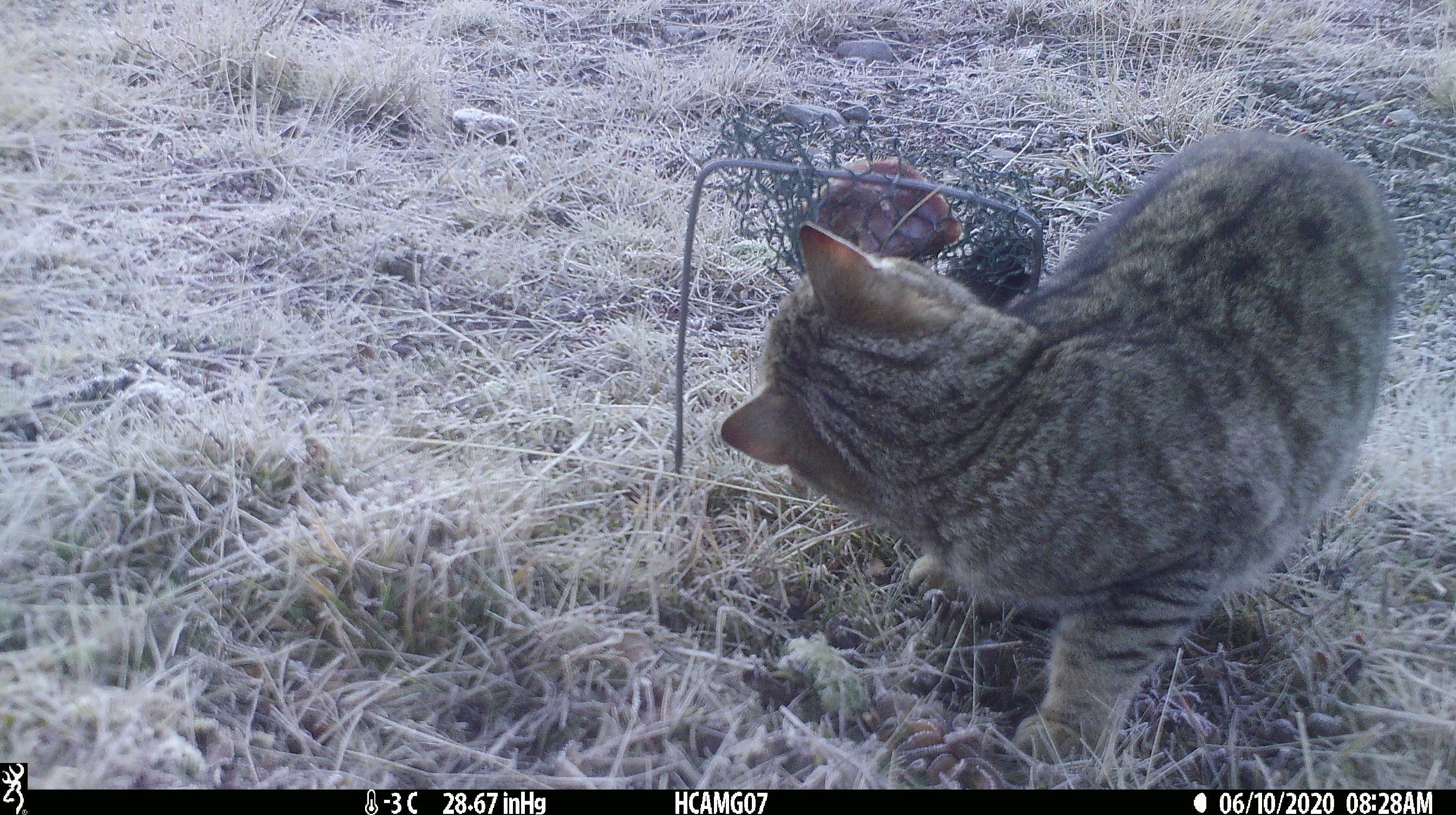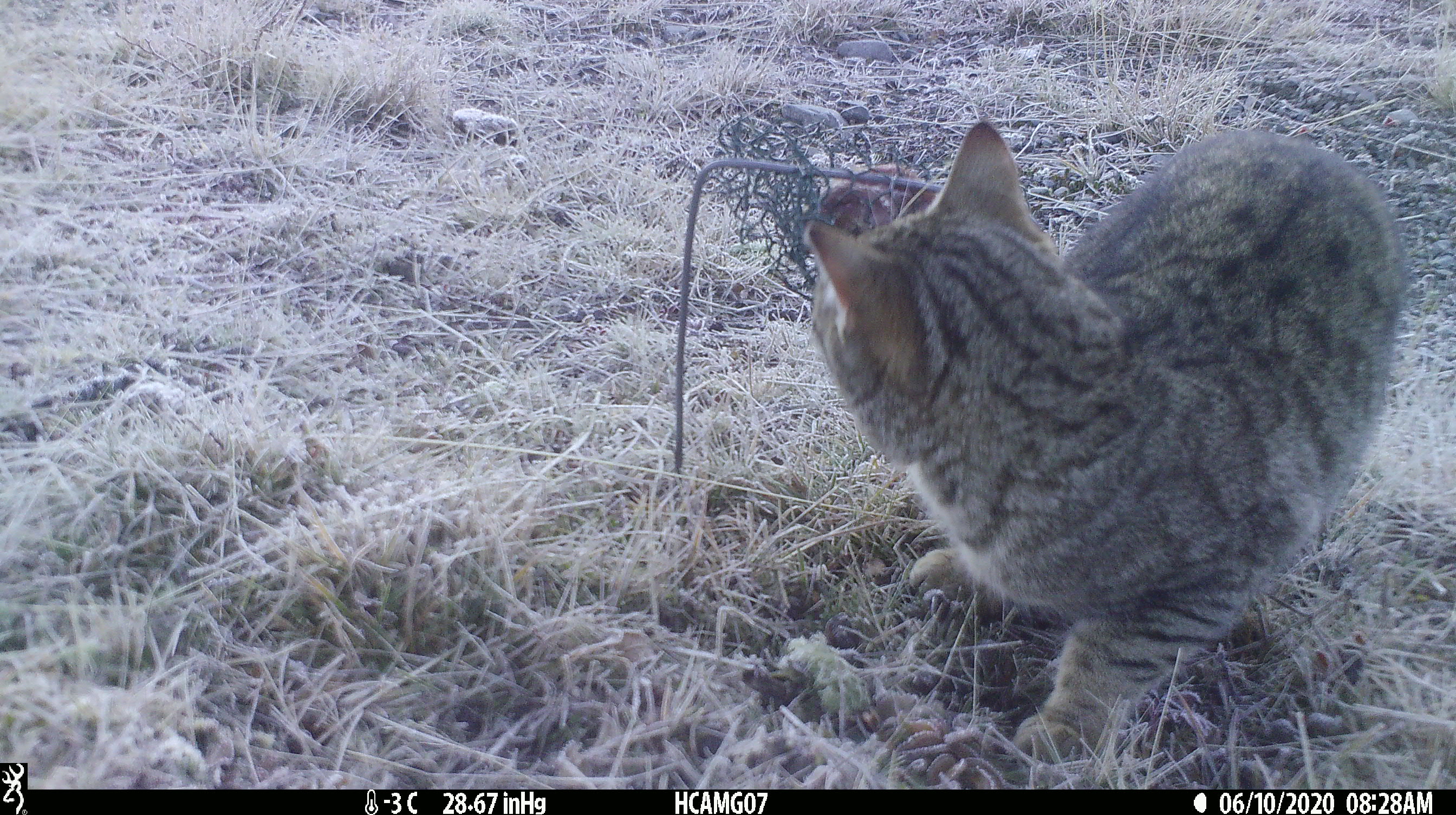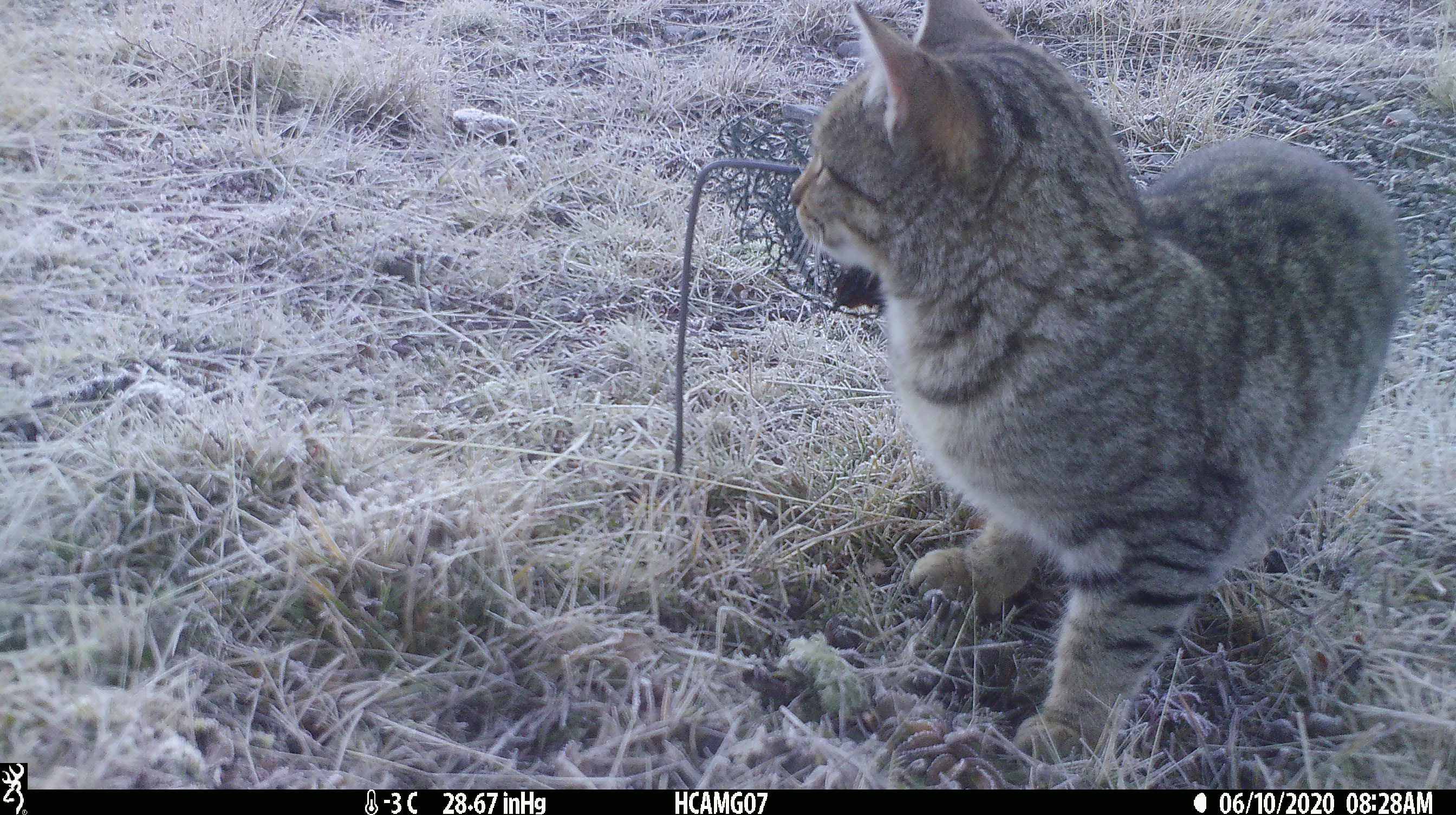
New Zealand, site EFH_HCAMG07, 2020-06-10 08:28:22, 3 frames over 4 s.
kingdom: Animalia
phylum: Chordata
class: Mammalia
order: Carnivora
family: Felidae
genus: Felis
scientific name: Felis catus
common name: domestic cat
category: cat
Cat (domestic cat) (Felis catus).